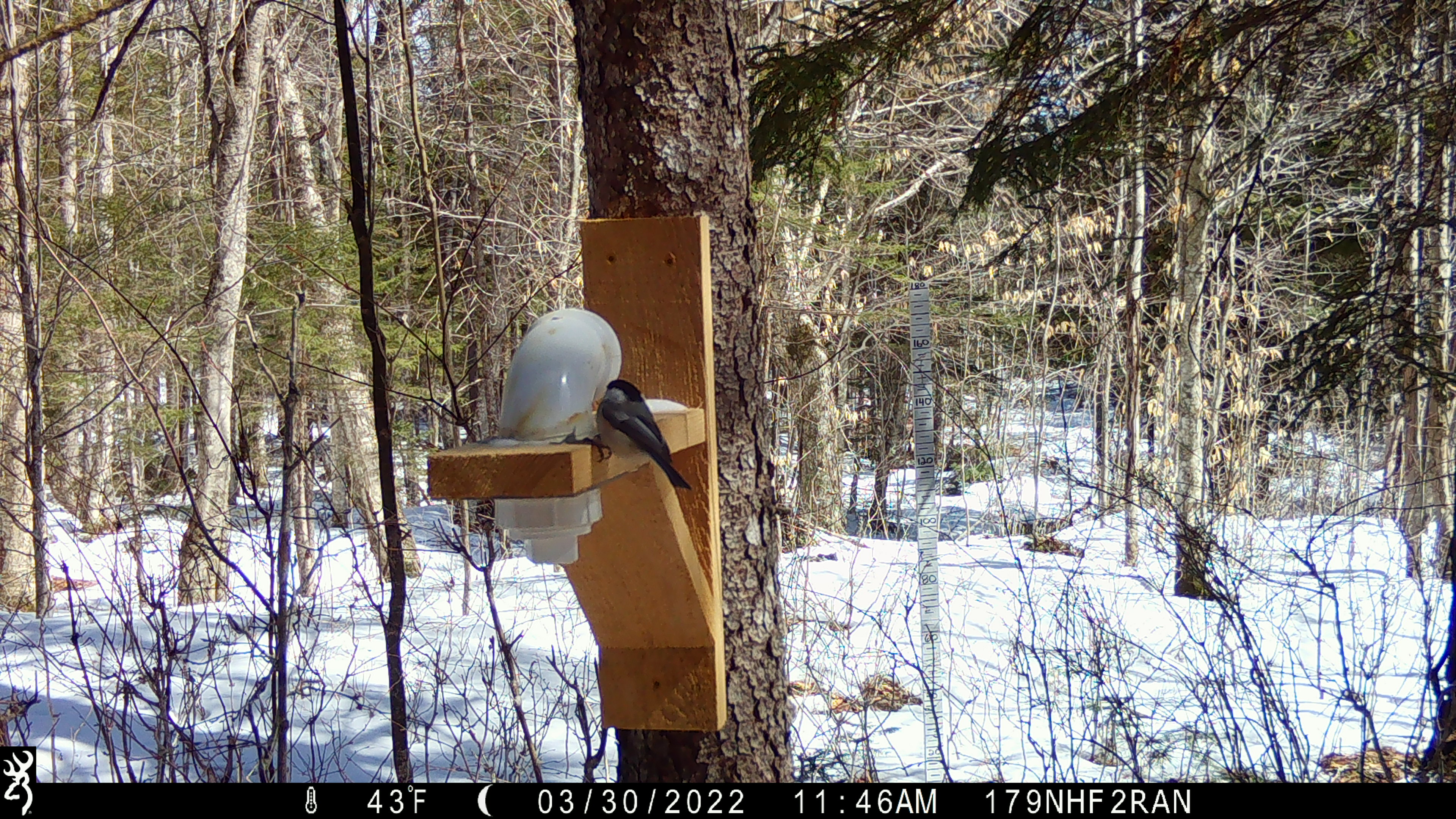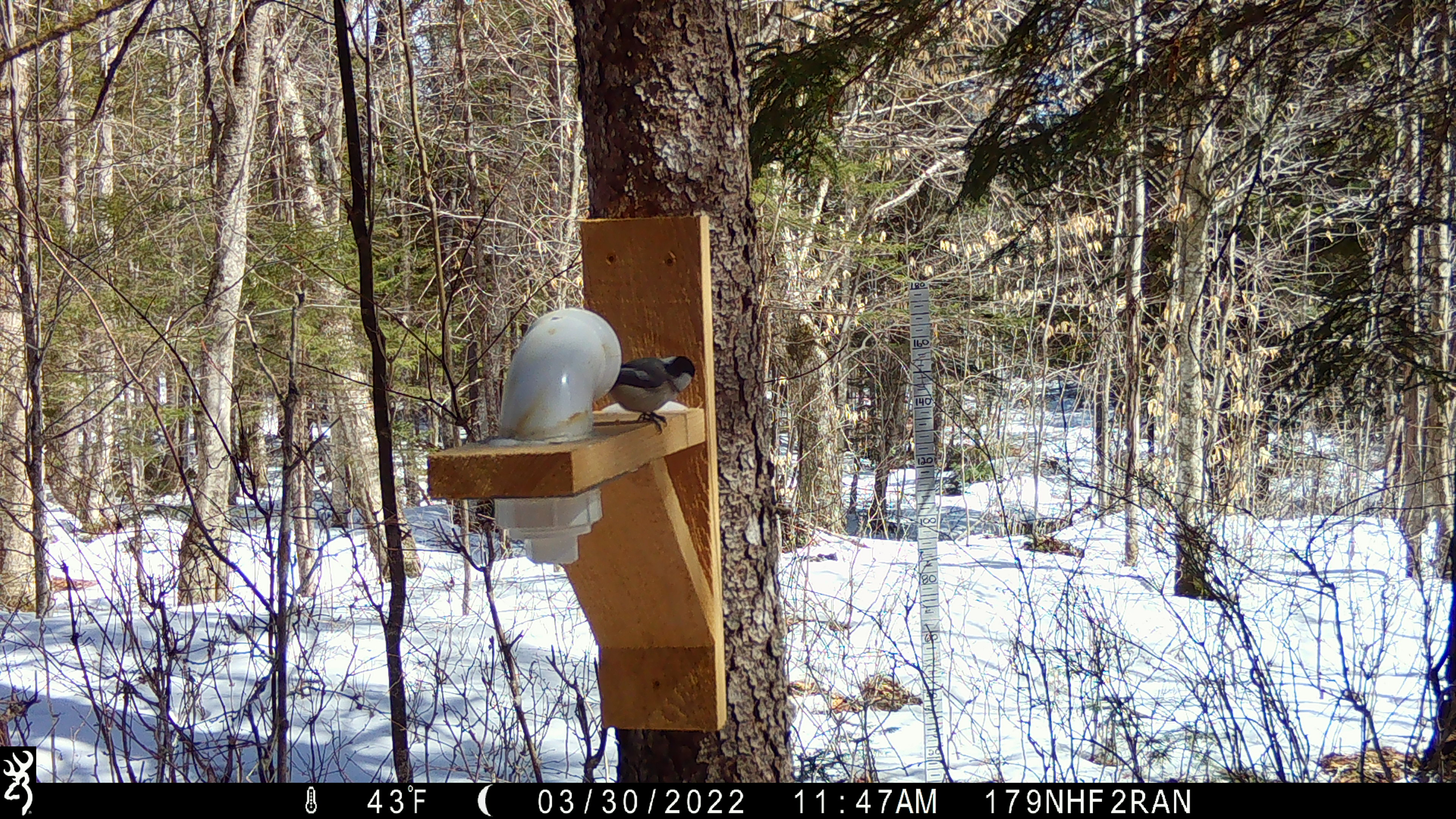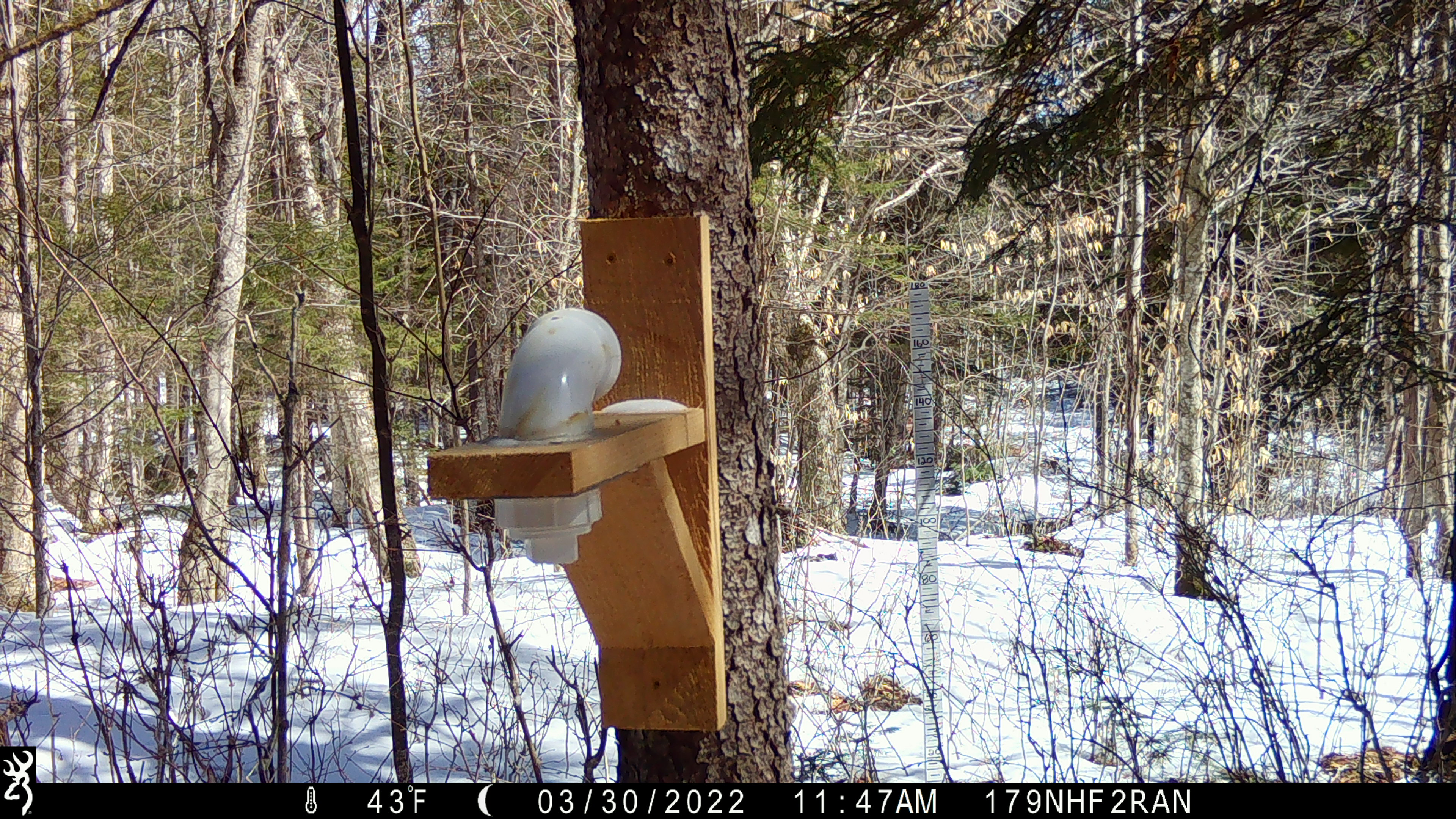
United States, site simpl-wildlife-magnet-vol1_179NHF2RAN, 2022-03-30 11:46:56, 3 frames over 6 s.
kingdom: Animalia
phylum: Chordata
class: Aves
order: Passeriformes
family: Paridae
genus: Poecile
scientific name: Poecile atricapillus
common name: black-capped chickadee